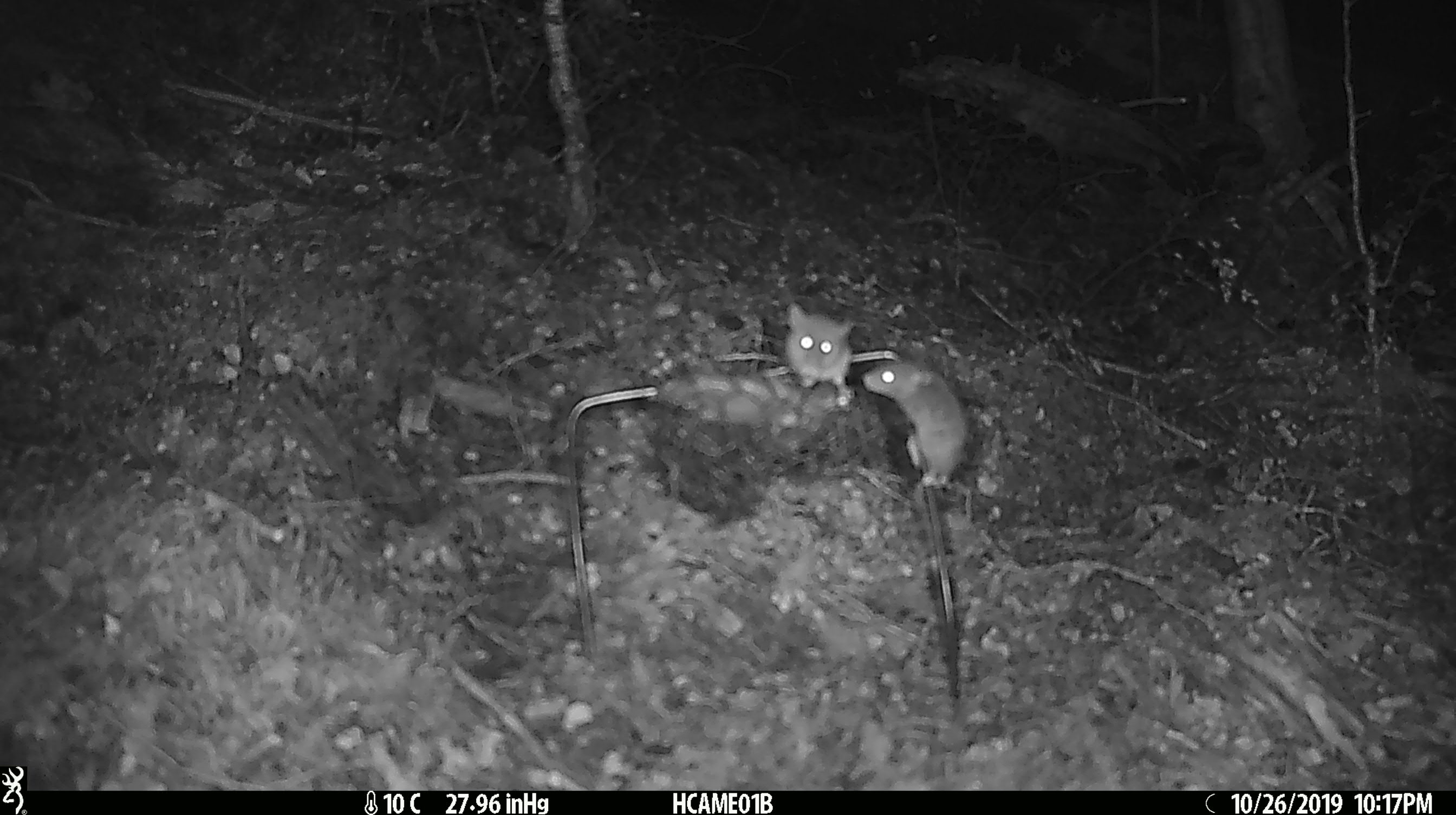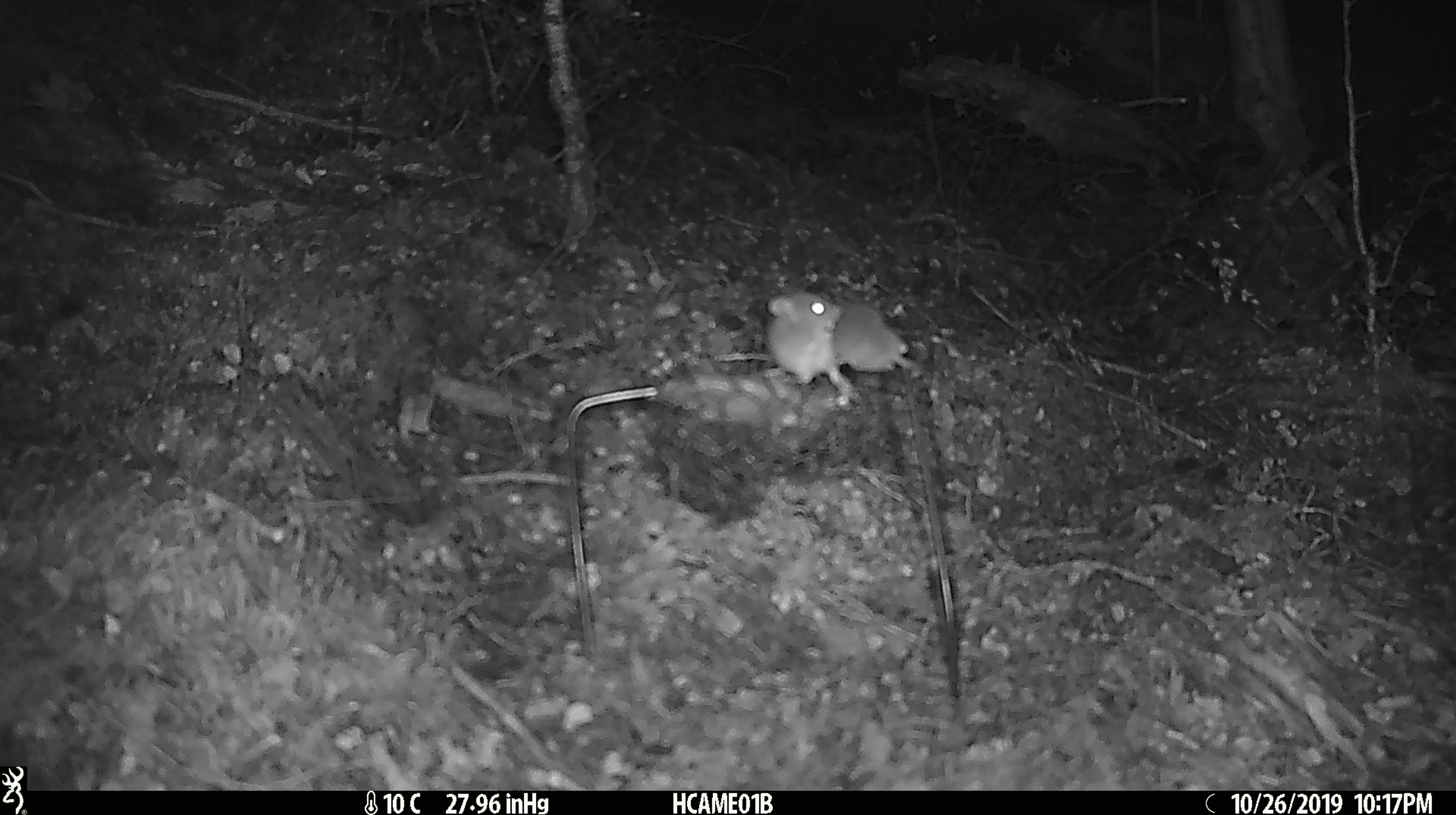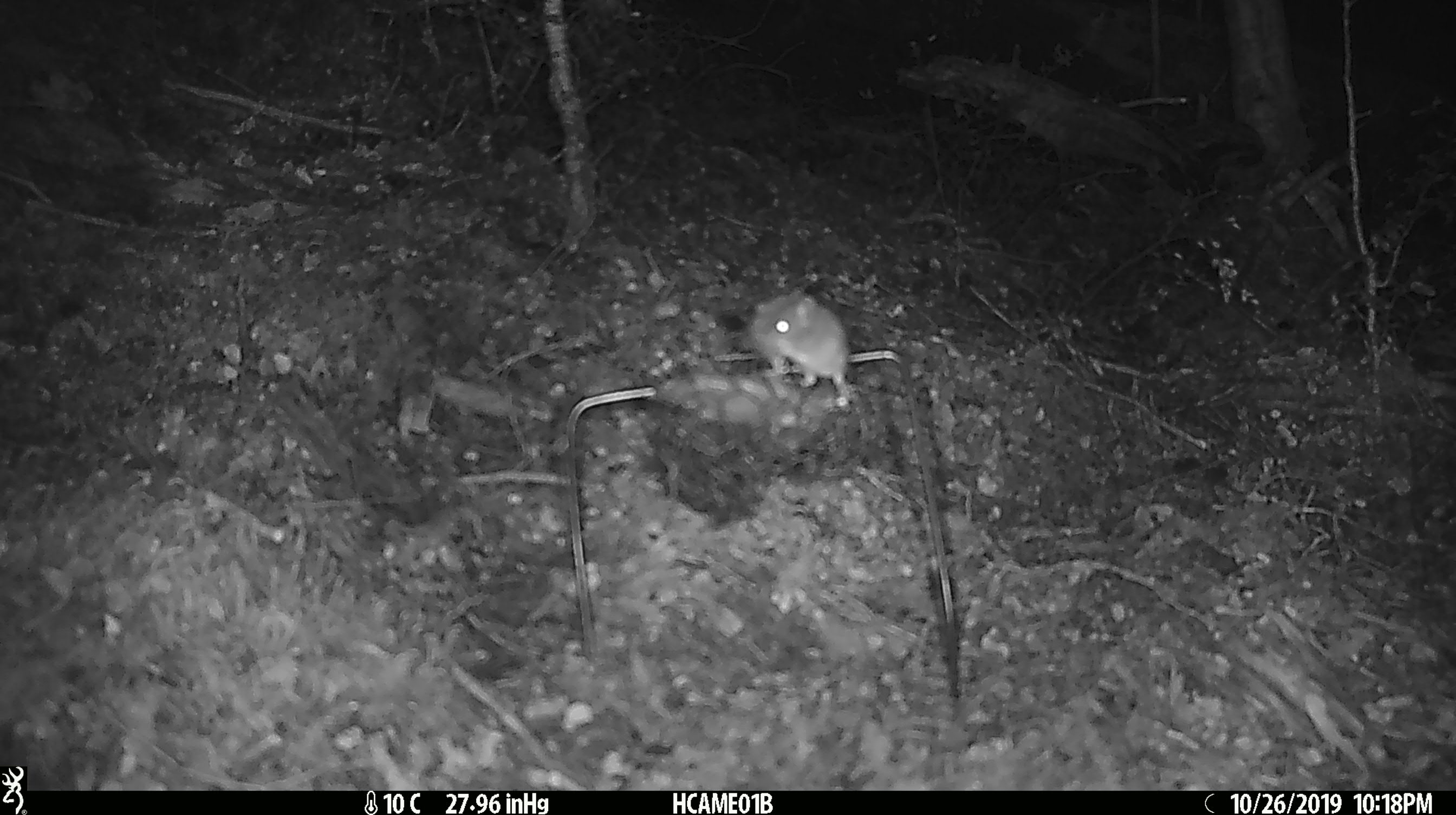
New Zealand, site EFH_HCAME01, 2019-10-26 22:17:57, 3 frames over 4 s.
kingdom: Animalia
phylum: Chordata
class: Mammalia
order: Rodentia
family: Muridae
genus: Mus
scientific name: Mus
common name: mouse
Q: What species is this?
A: Mouse (Mus).